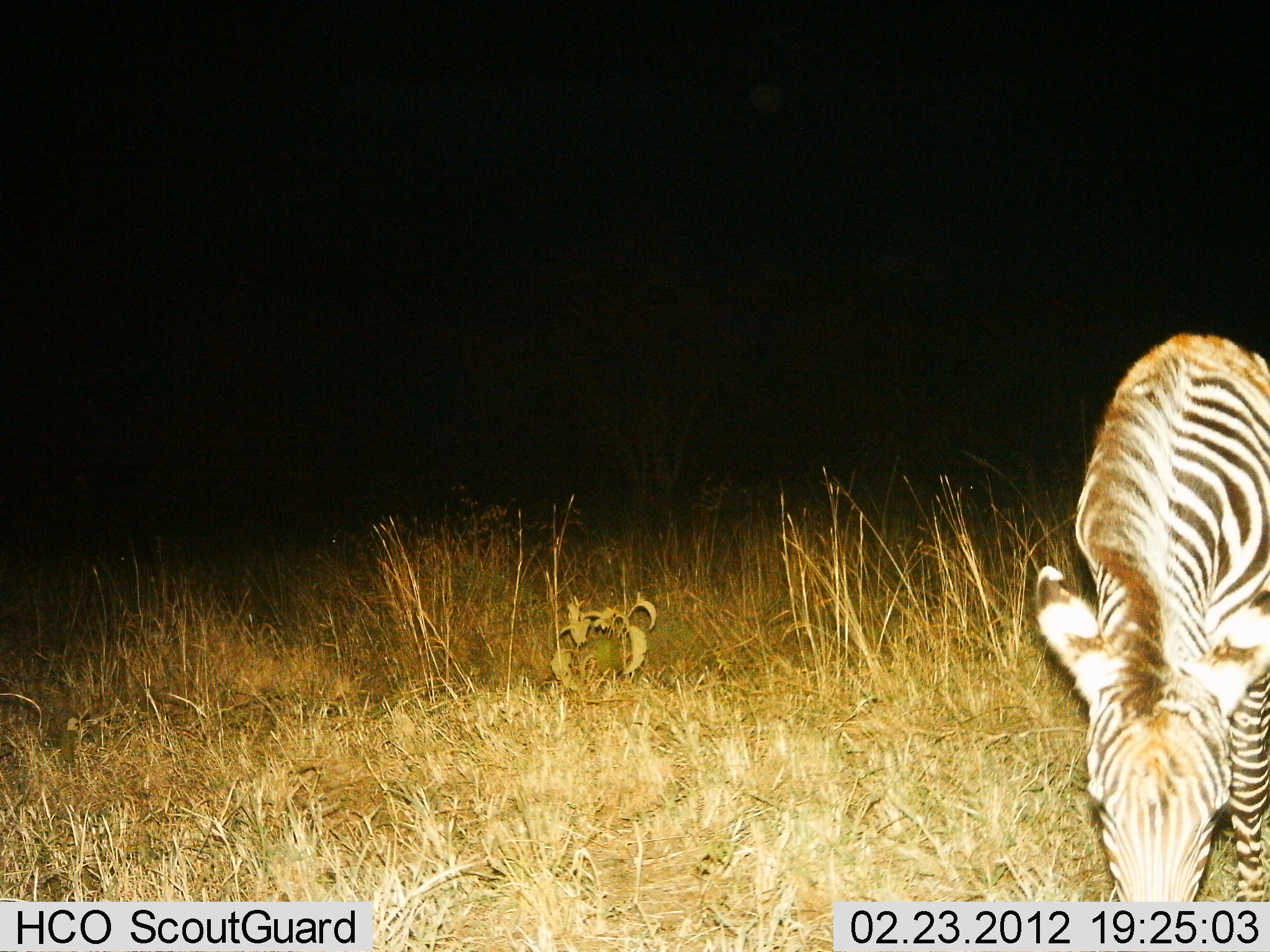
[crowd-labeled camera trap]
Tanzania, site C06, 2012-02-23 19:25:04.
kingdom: Animalia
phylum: Chordata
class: Mammalia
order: Perissodactyla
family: Equidae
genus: Equus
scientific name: Equus quagga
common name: plains zebra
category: zebra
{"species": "zebra (plains zebra) (Equus quagga)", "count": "1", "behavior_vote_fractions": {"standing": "20%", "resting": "0%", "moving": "7%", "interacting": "0%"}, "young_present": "7%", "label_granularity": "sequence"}